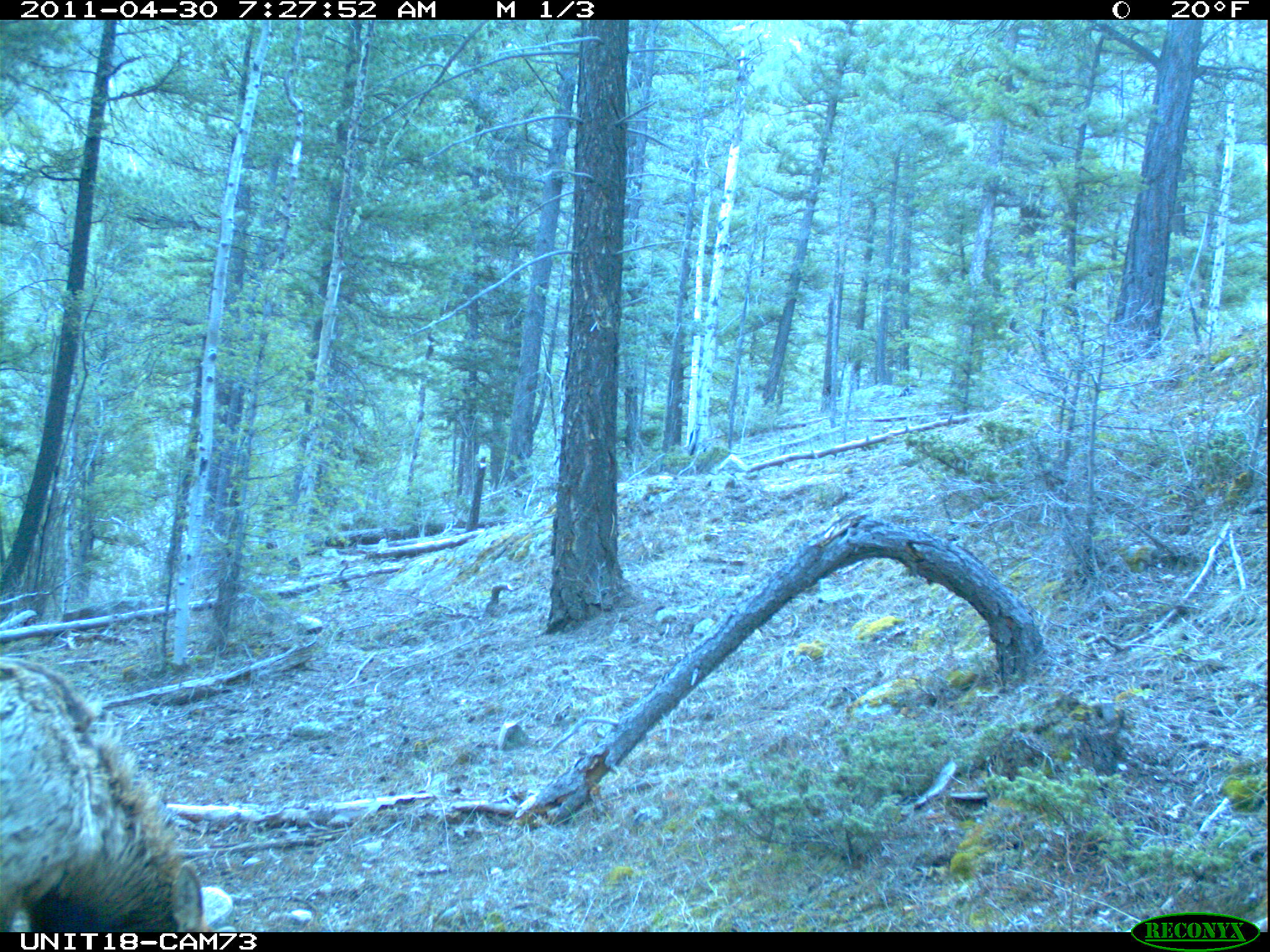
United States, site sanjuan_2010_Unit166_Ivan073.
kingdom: Animalia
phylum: Chordata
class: Mammalia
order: Artiodactyla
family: Cervidae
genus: Cervus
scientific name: Cervus elaphus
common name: red deer